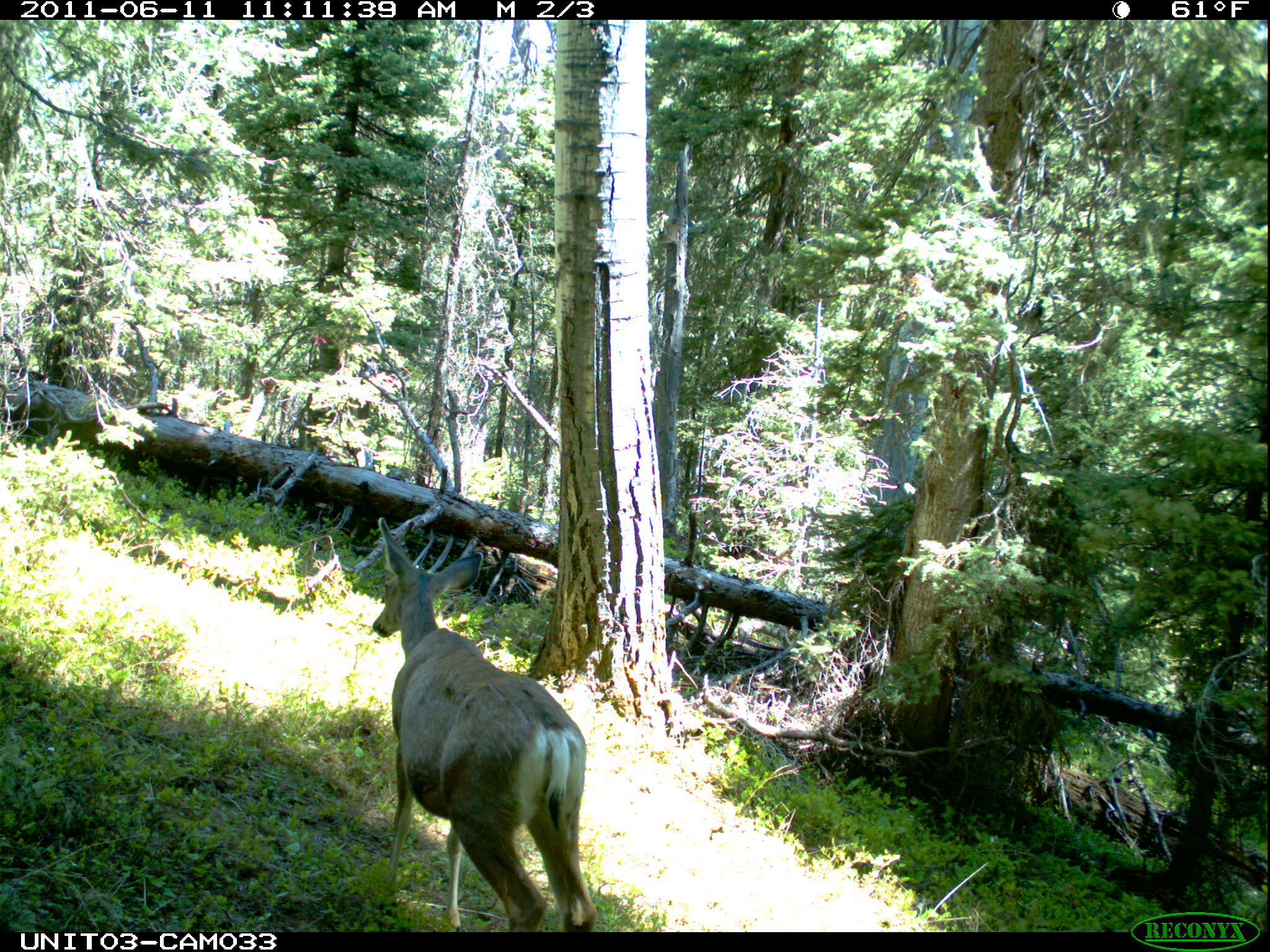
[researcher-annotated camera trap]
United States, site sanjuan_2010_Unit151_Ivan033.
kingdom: Animalia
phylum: Chordata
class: Mammalia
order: Artiodactyla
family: Cervidae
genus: Odocoileus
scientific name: Odocoileus hemionus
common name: mule deer